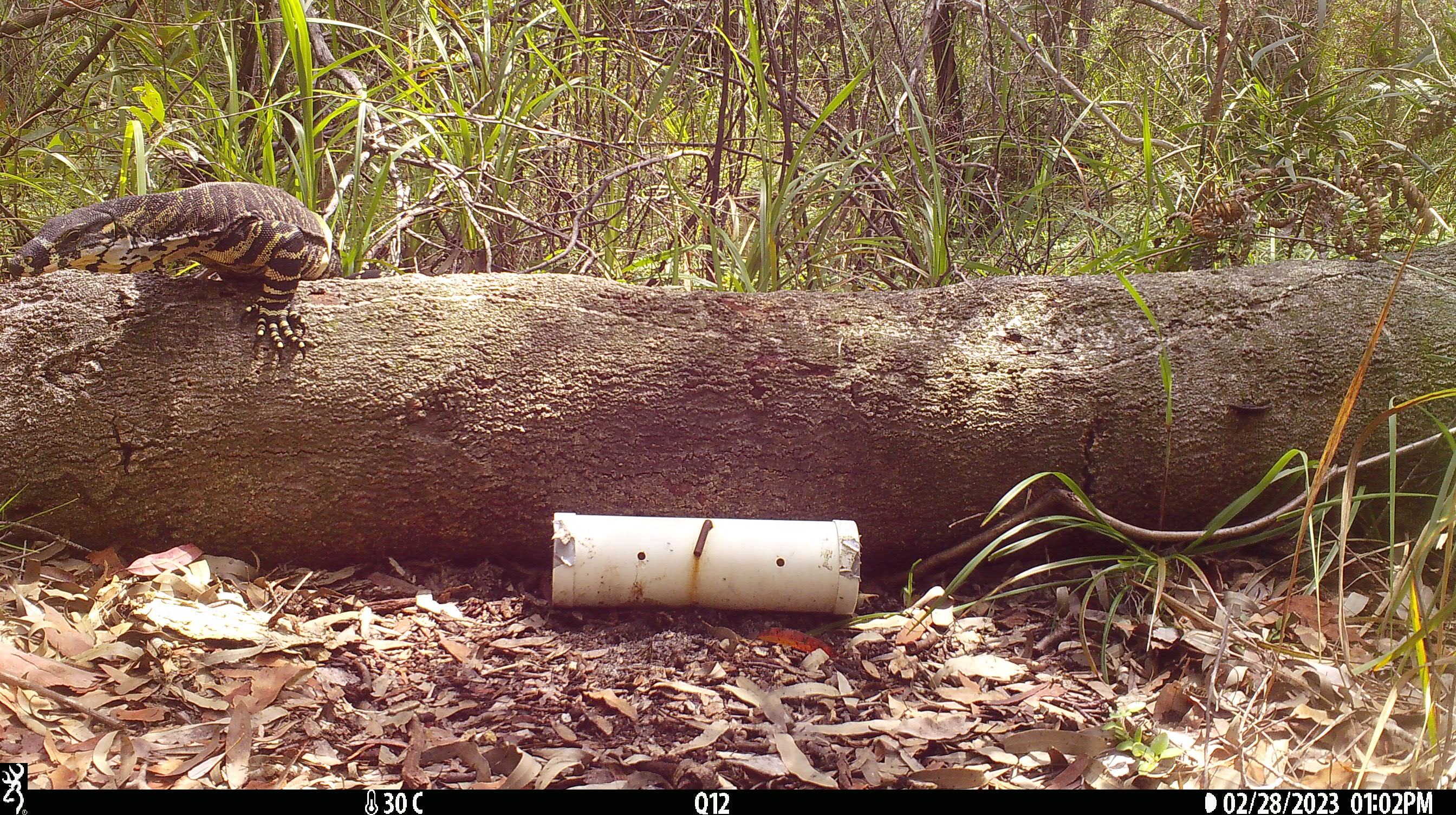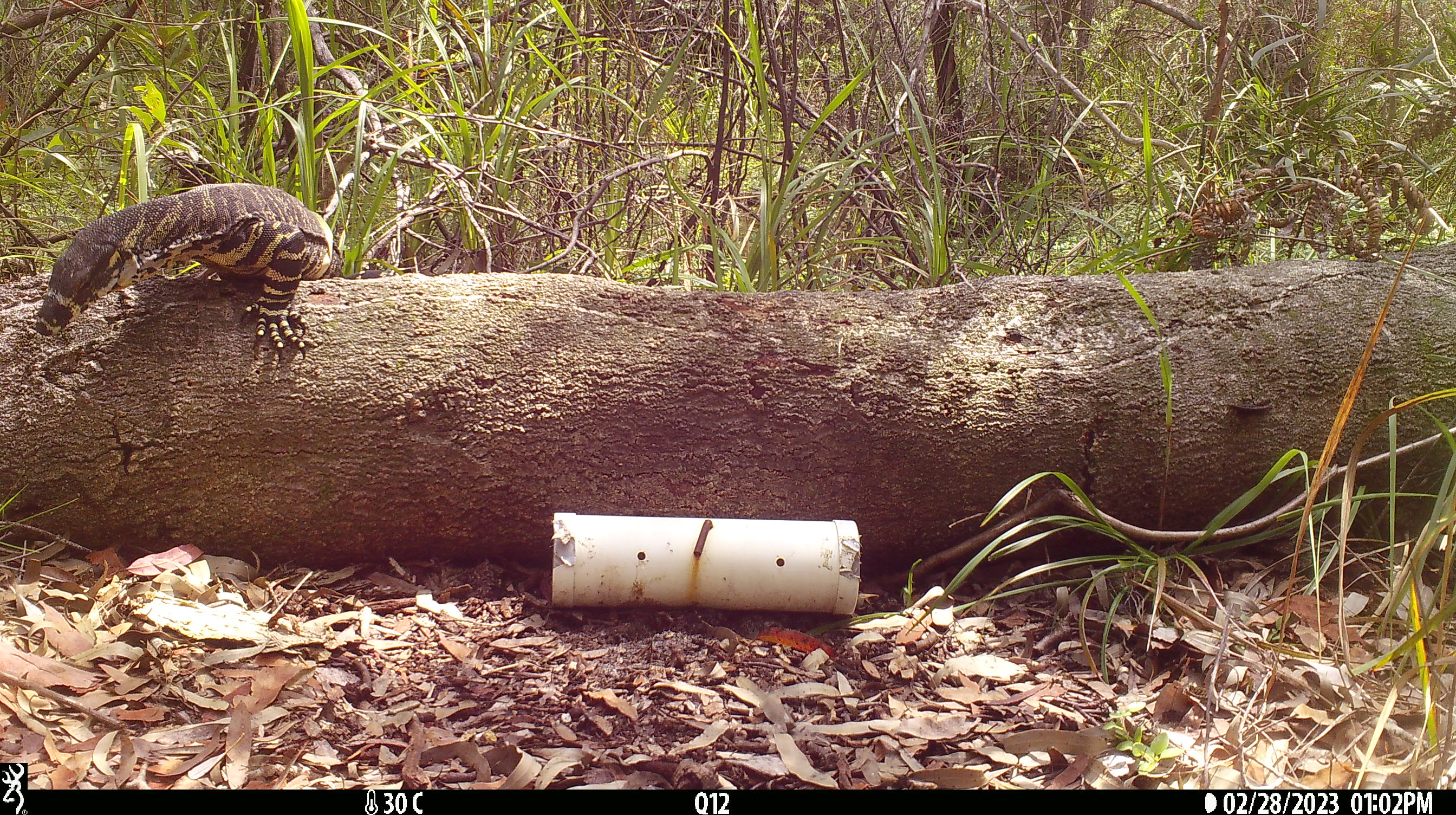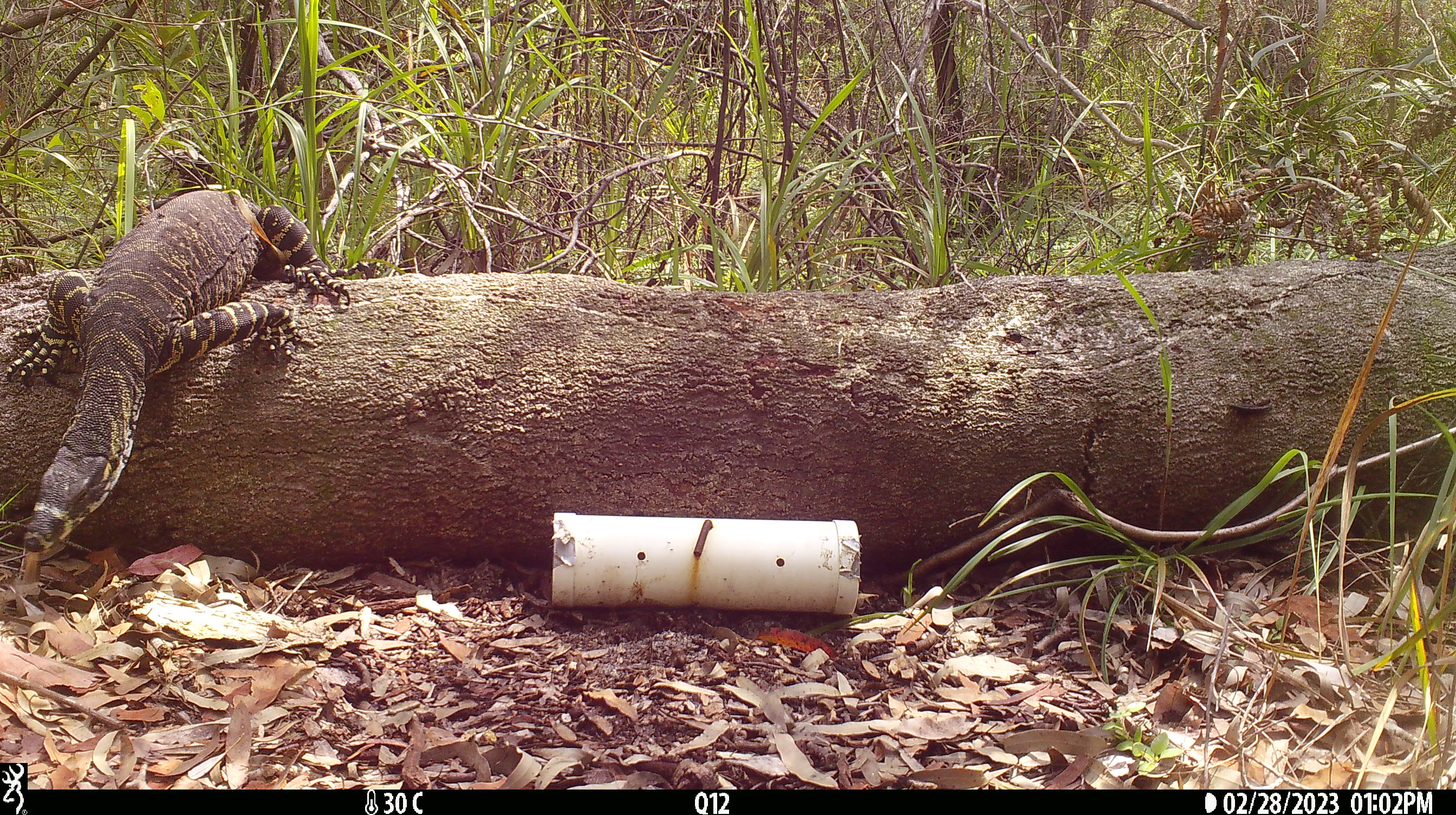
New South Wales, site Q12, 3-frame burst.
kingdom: Animalia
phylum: Chordata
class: Reptilia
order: Squamata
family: Varanidae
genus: Varanus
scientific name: Varanus varius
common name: lace monitor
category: goanna